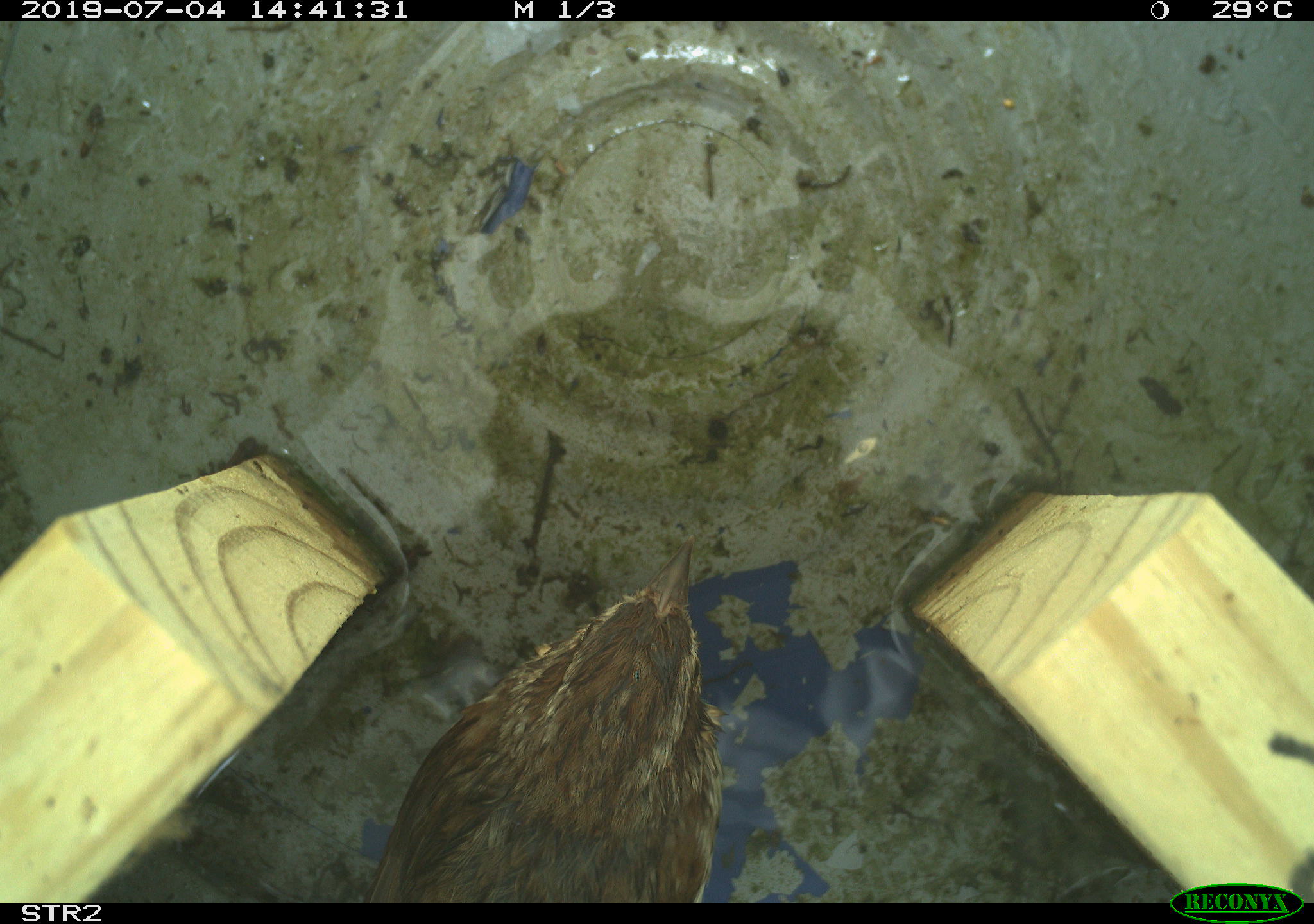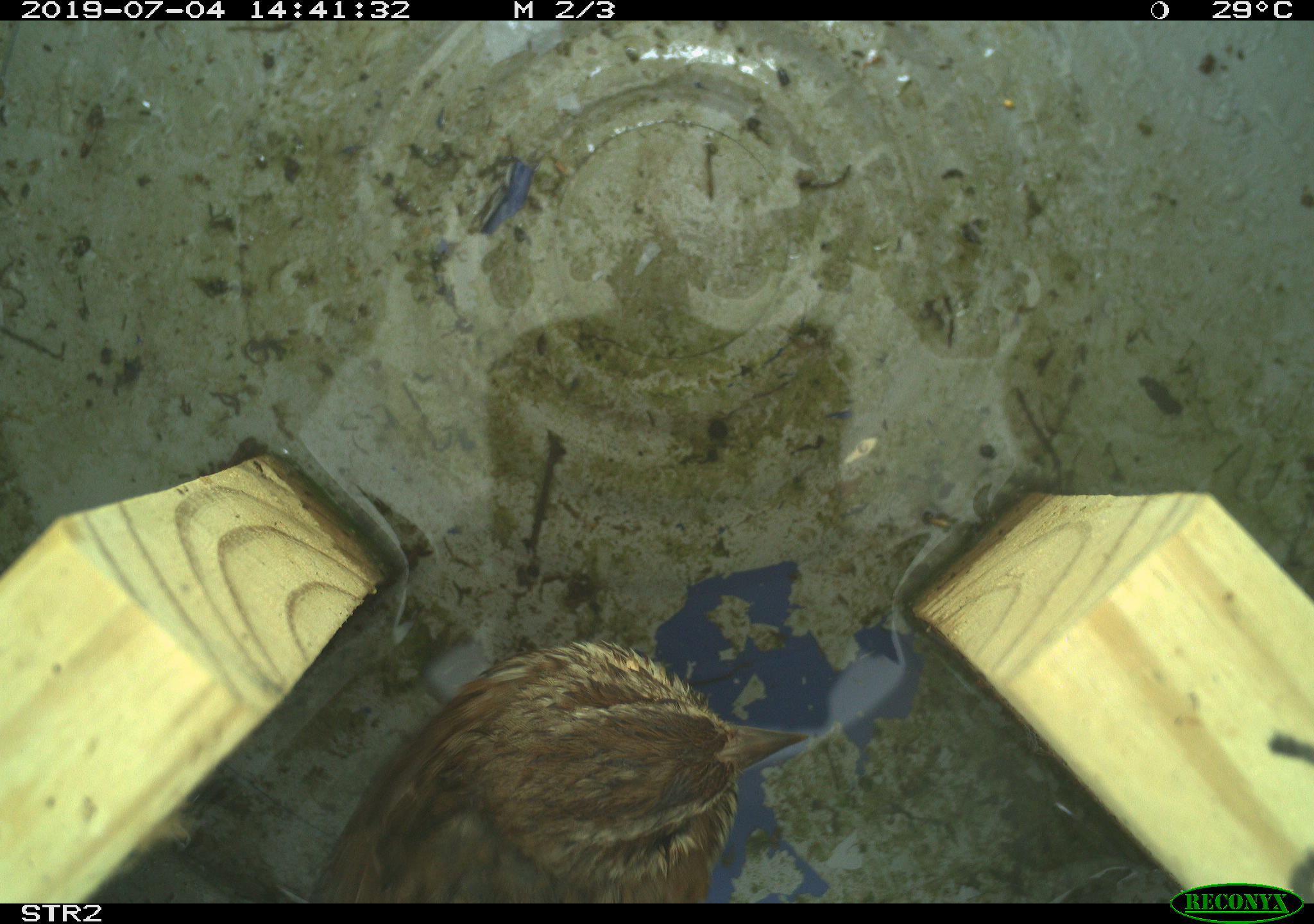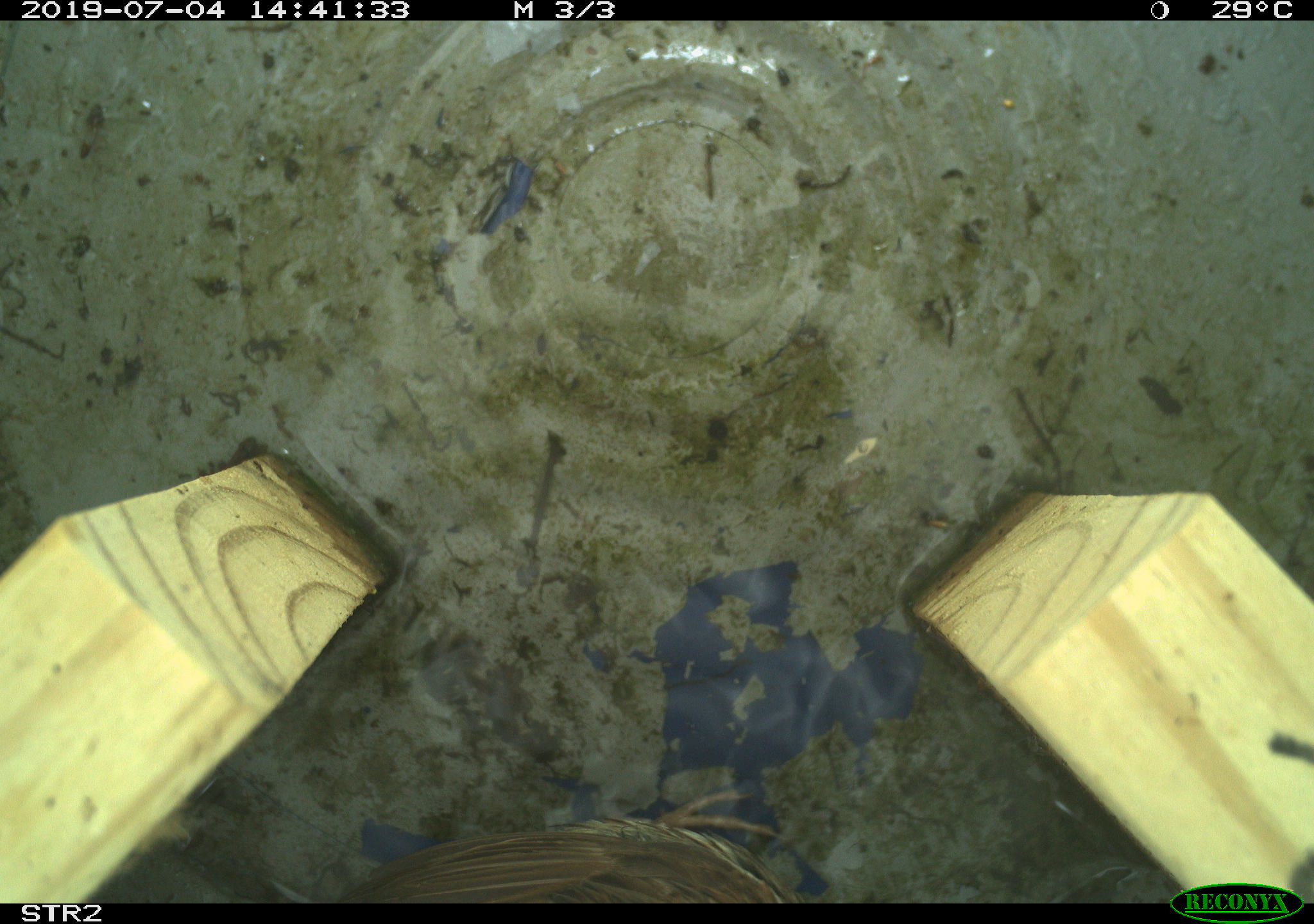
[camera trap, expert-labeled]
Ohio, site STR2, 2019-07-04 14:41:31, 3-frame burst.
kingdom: Animalia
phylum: Chordata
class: Aves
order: Passeriformes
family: Passerellidae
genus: Melospiza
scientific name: Melospiza melodia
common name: song sparrow